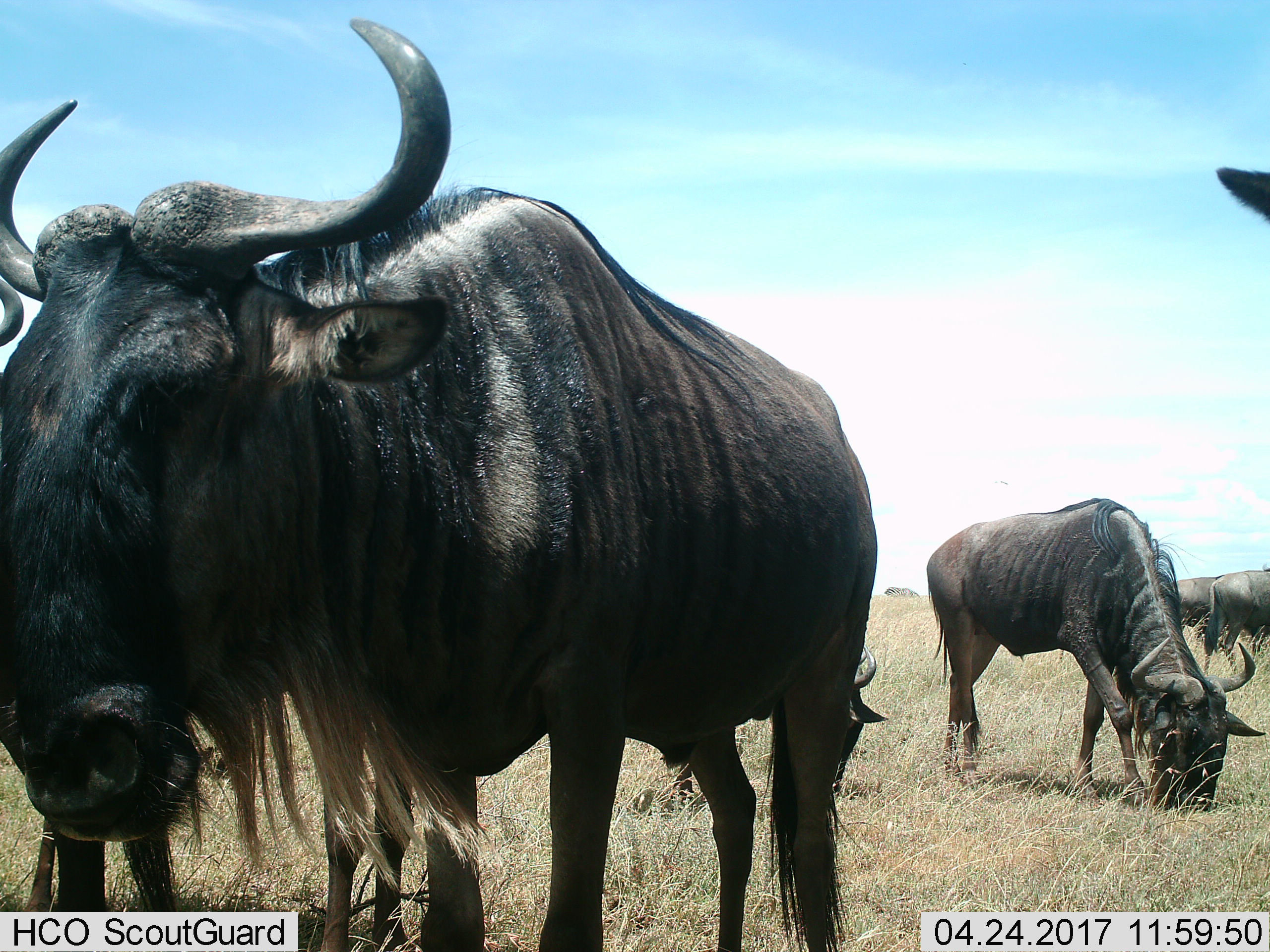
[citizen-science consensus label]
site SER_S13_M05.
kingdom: Animalia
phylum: Chordata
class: Mammalia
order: Artiodactyla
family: Bovidae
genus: Connochaetes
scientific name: Connochaetes taurinus taurinus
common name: blue wildebeest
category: wildebeestblue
Wildebeestblue (blue wildebeest) (Connochaetes taurinus taurinus), count 6. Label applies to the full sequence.